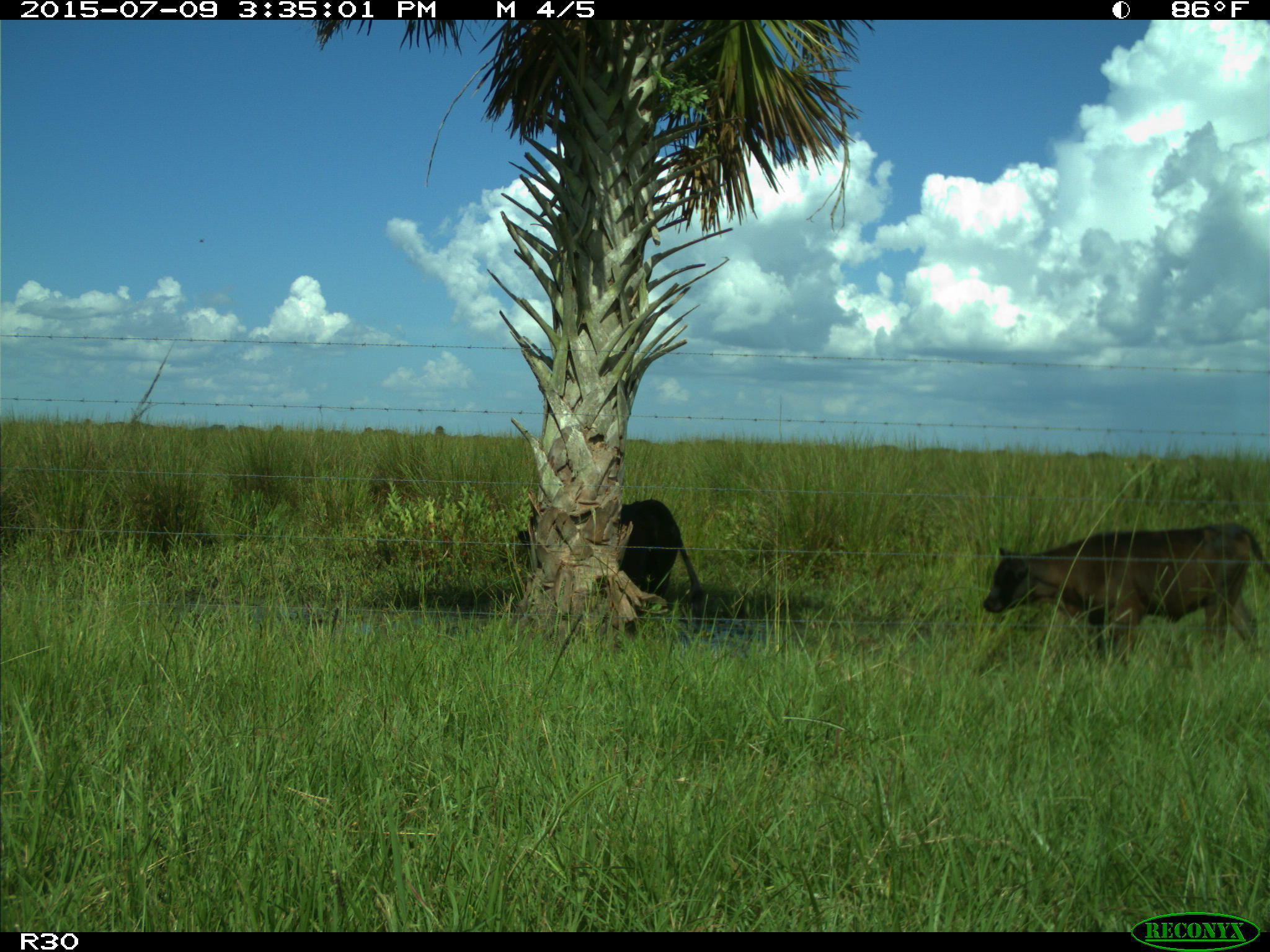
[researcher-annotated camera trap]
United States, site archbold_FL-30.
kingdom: Animalia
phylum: Chordata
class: Mammalia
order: Artiodactyla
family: Bovidae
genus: Bos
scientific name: Bos taurus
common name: domestic cow